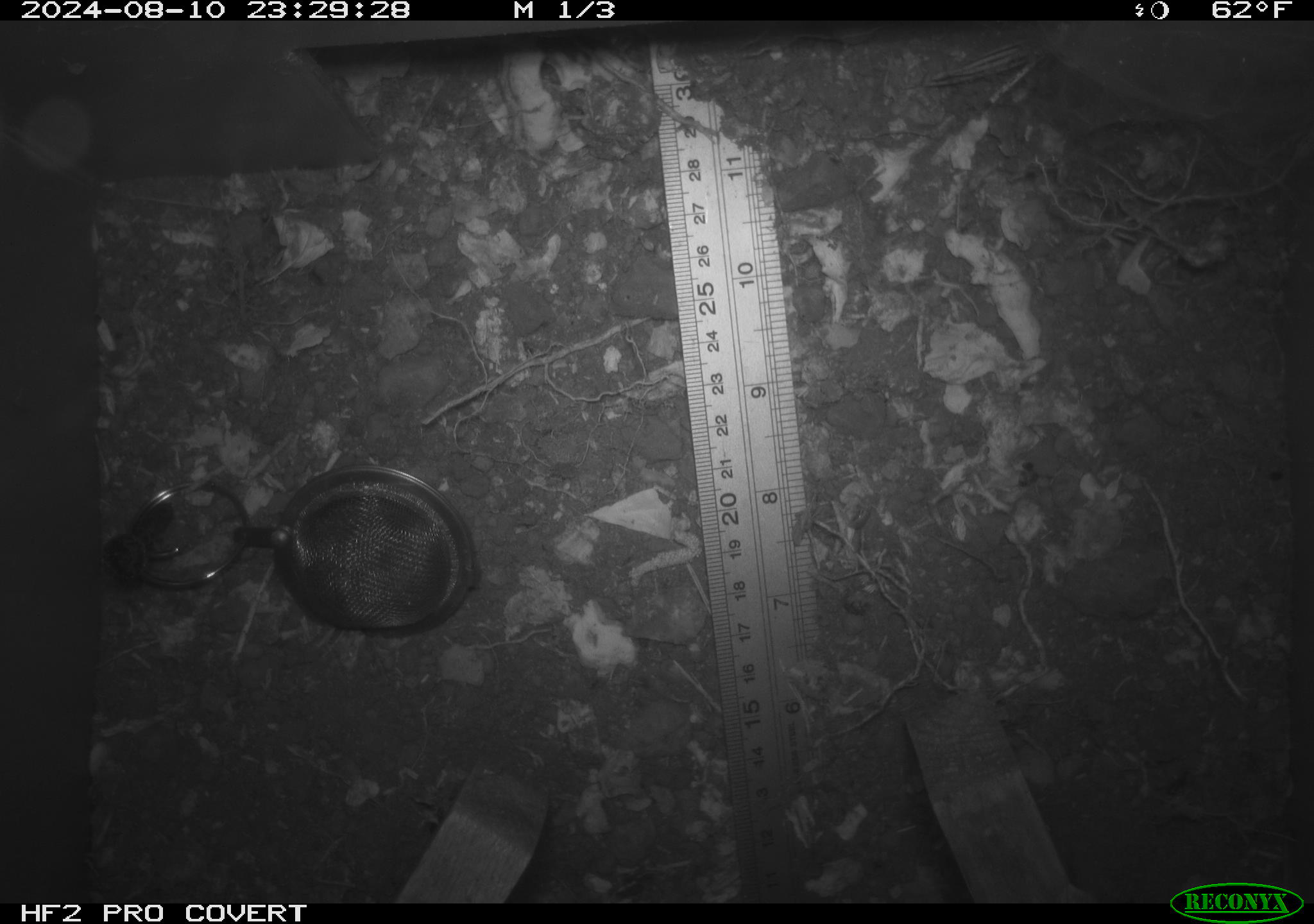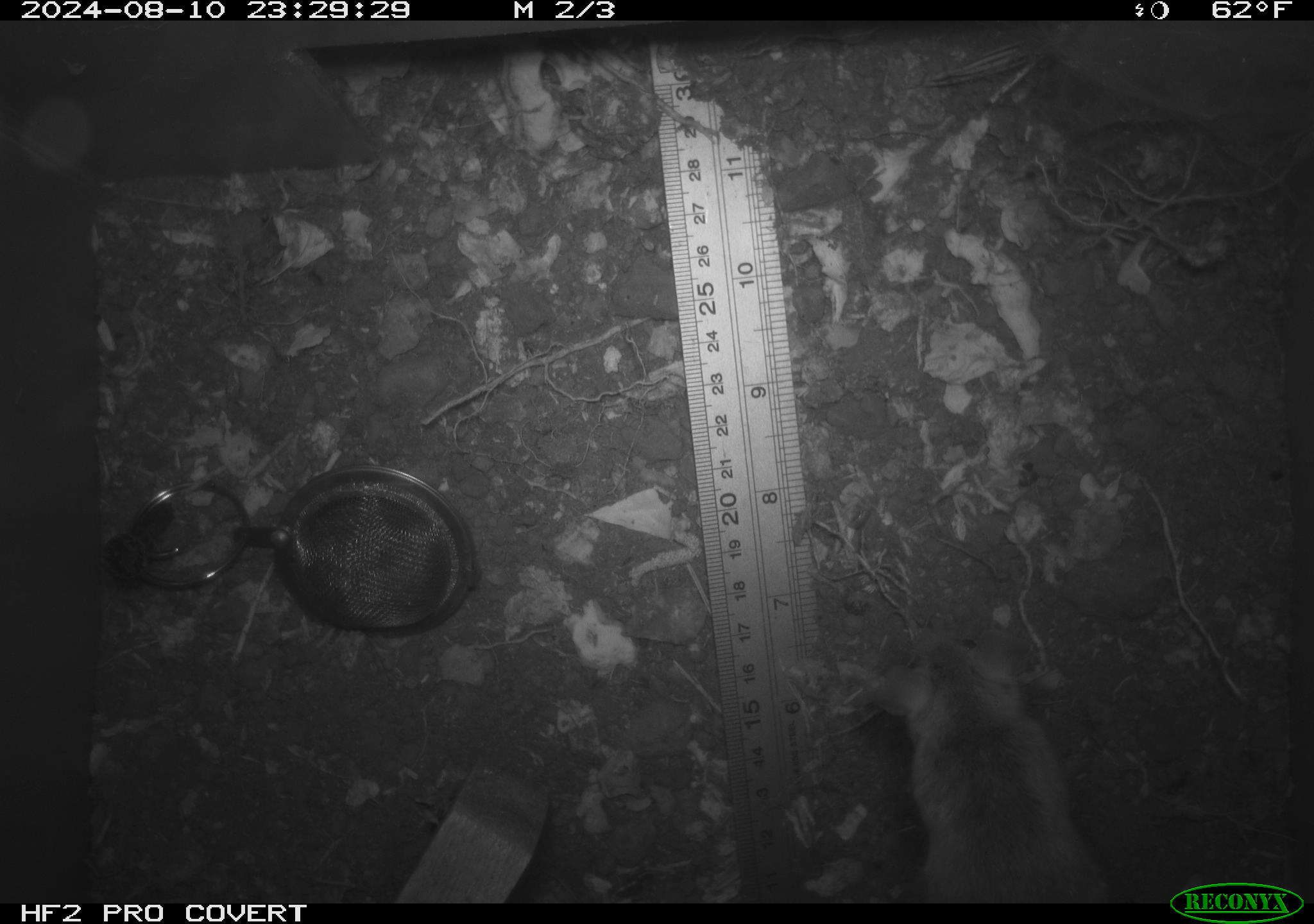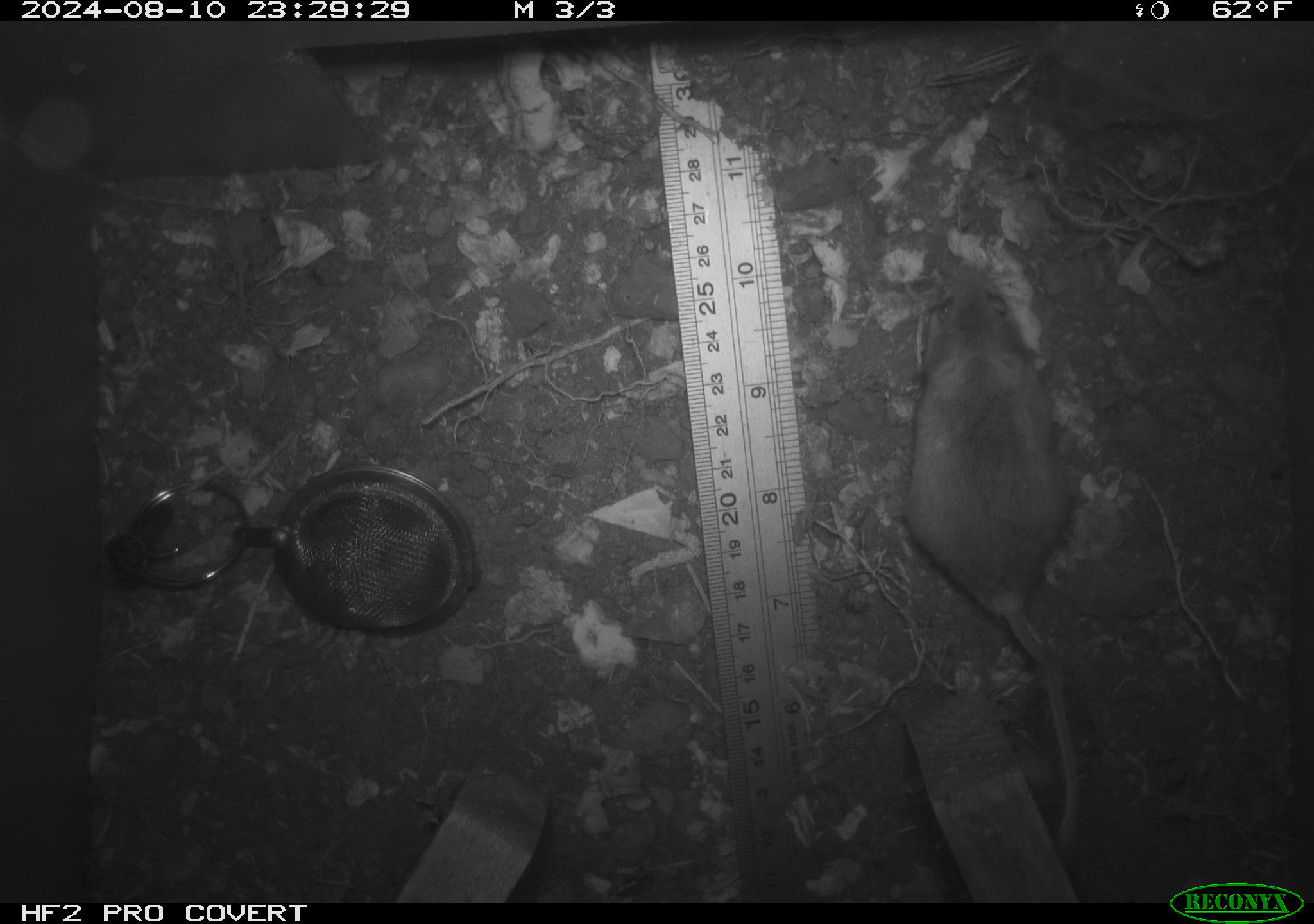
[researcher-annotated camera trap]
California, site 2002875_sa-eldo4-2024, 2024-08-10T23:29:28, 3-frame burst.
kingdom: Animalia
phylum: Chordata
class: Mammalia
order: Rodentia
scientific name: Rodentia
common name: rodent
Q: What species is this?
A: Rodent (Rodentia).